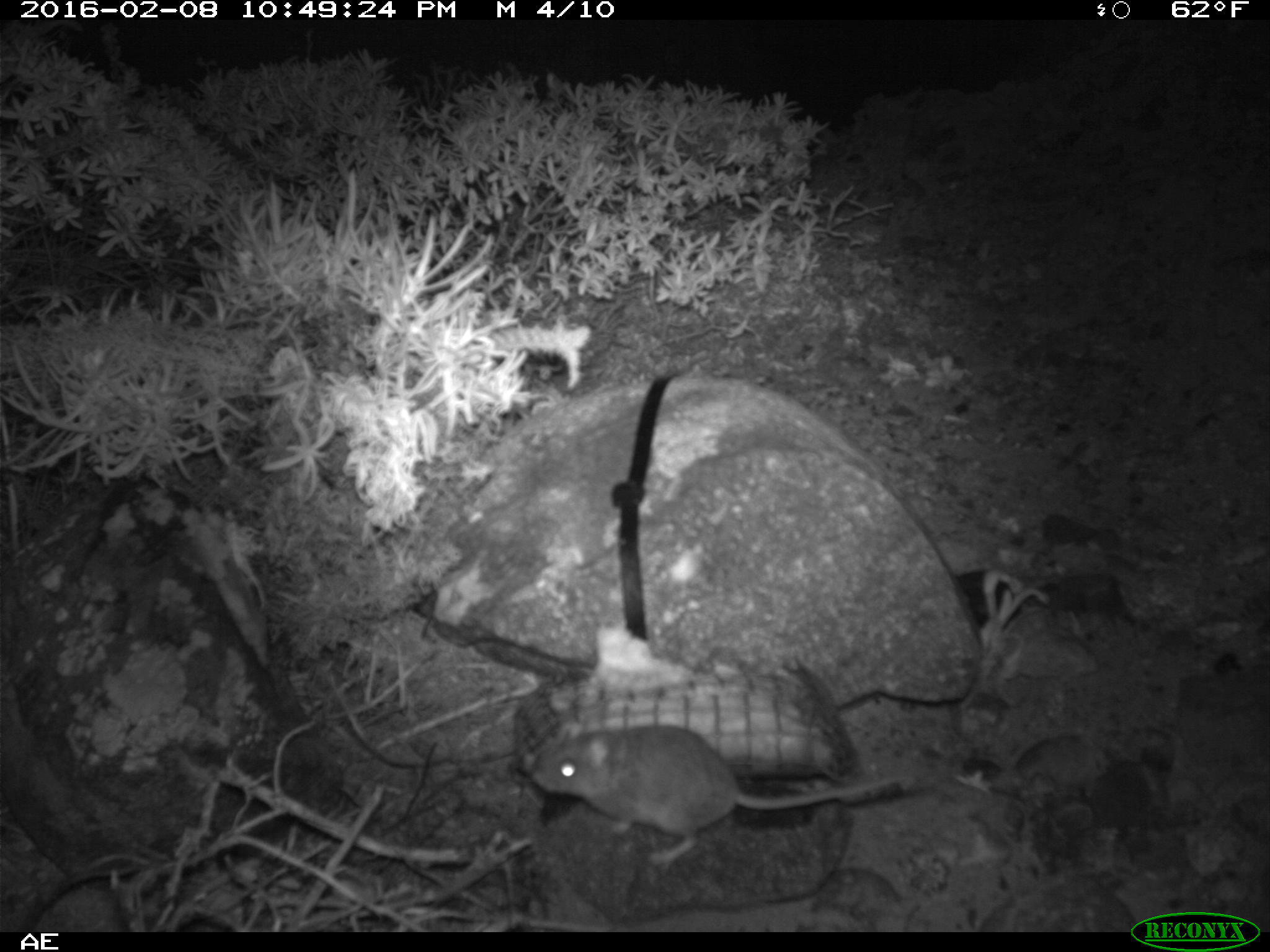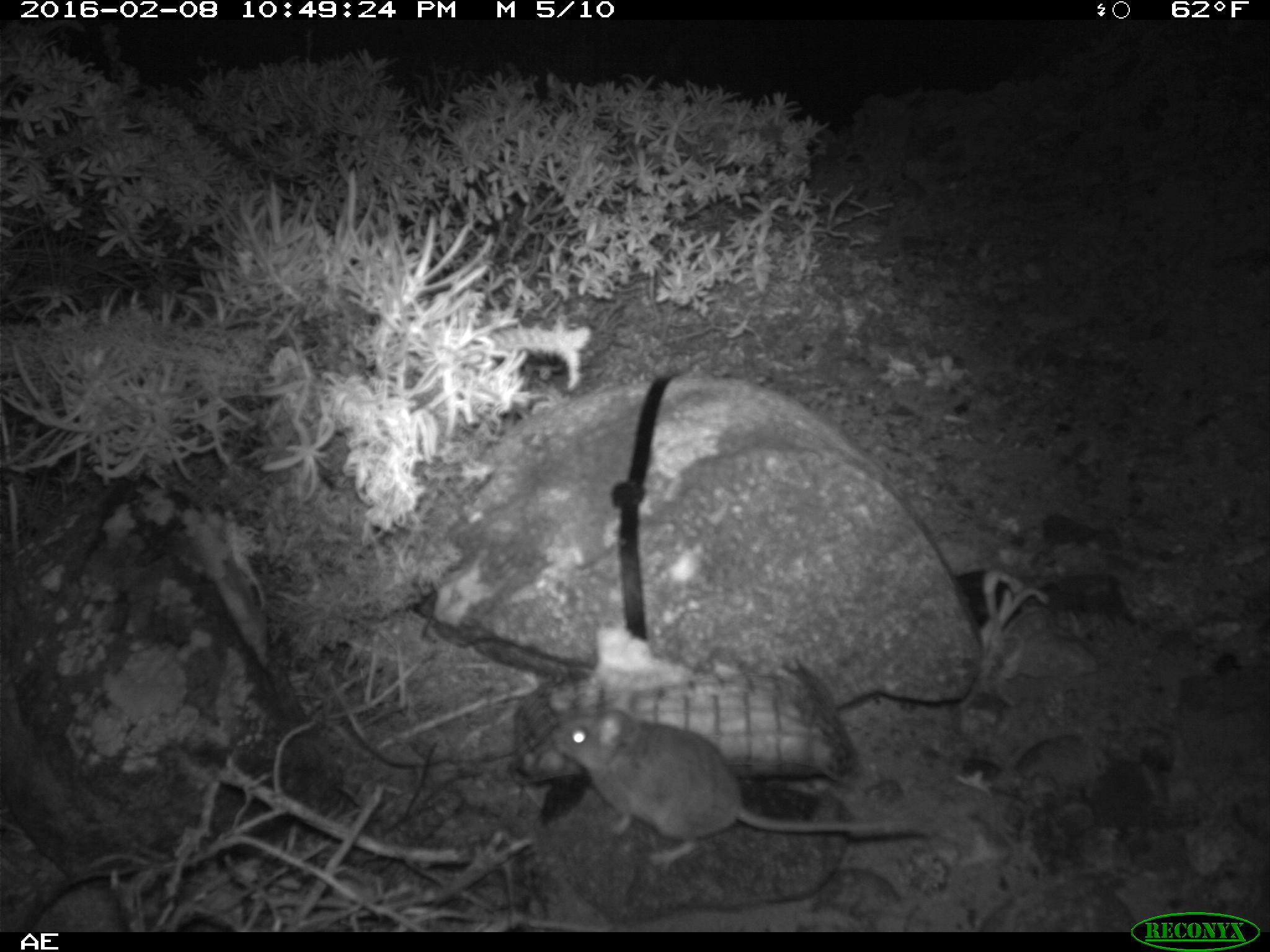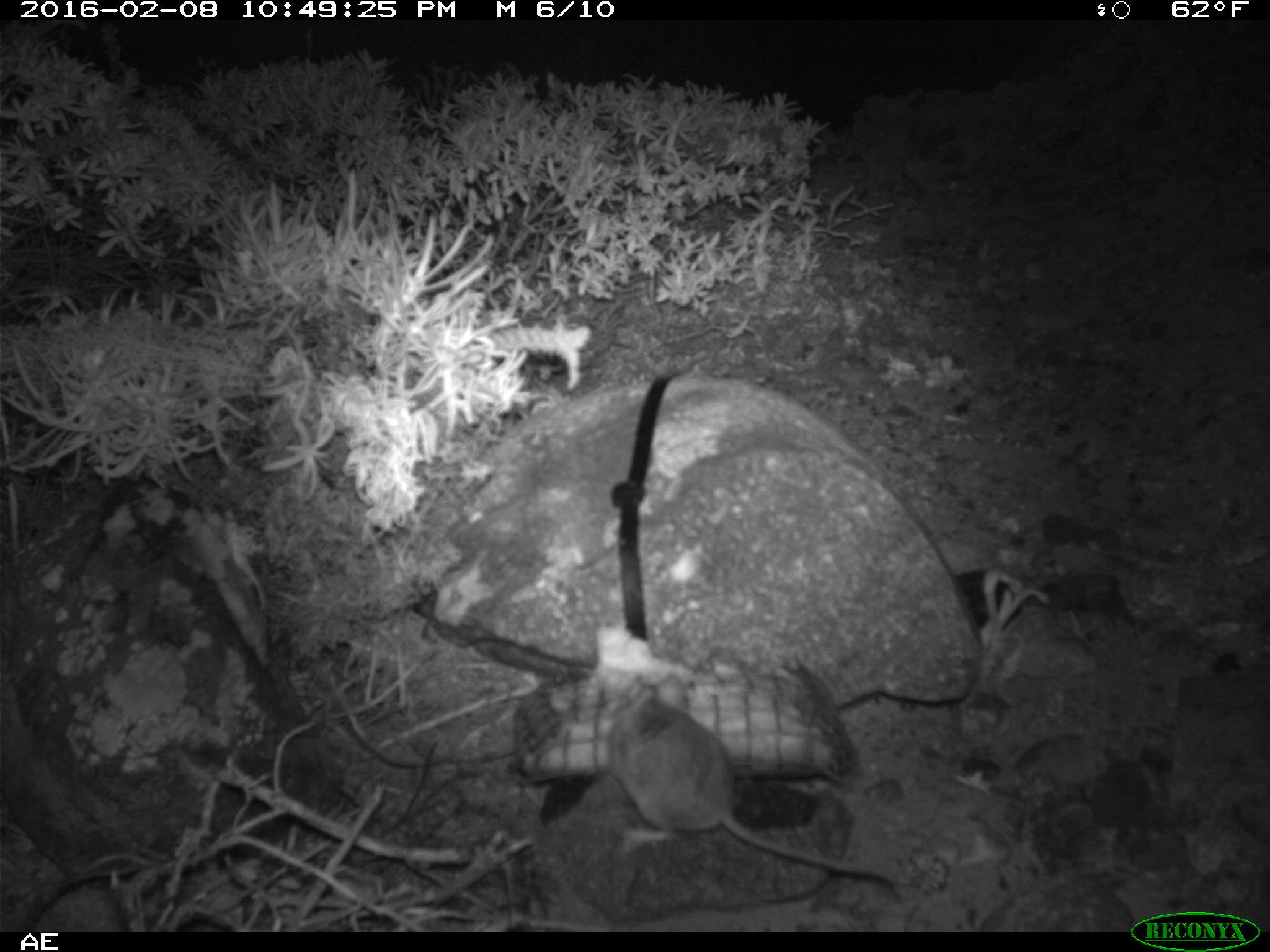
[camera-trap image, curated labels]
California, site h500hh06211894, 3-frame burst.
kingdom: Animalia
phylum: Chordata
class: Mammalia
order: Rodentia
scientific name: Rodentia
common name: rodent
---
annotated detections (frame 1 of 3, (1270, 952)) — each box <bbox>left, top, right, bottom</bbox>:
rodent: <bbox>530, 725, 904, 866</bbox>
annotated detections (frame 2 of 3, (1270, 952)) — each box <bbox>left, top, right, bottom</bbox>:
rodent: <bbox>546, 690, 944, 873</bbox>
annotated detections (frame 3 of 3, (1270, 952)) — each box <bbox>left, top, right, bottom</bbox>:
rodent: <bbox>606, 675, 903, 899</bbox>